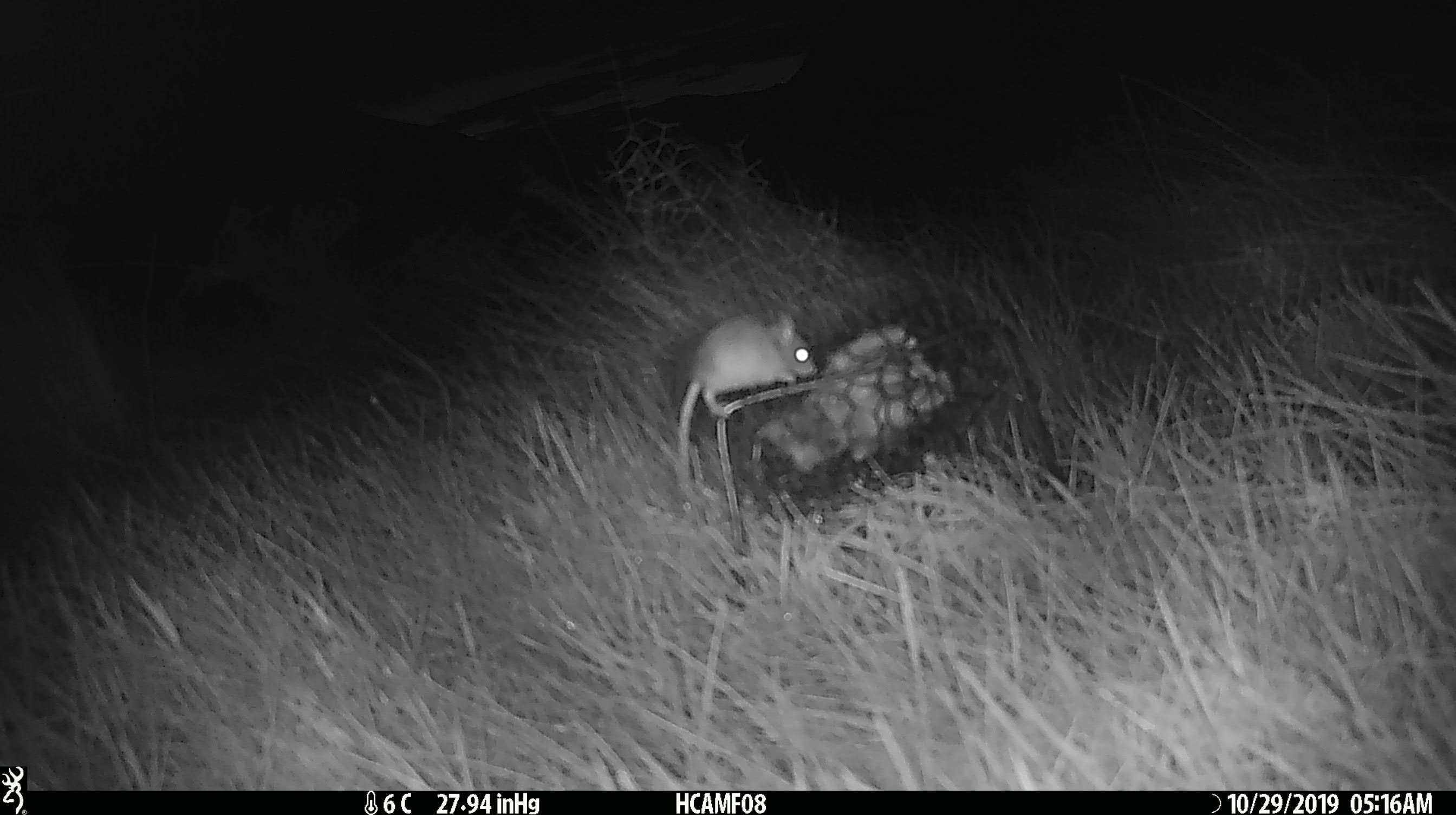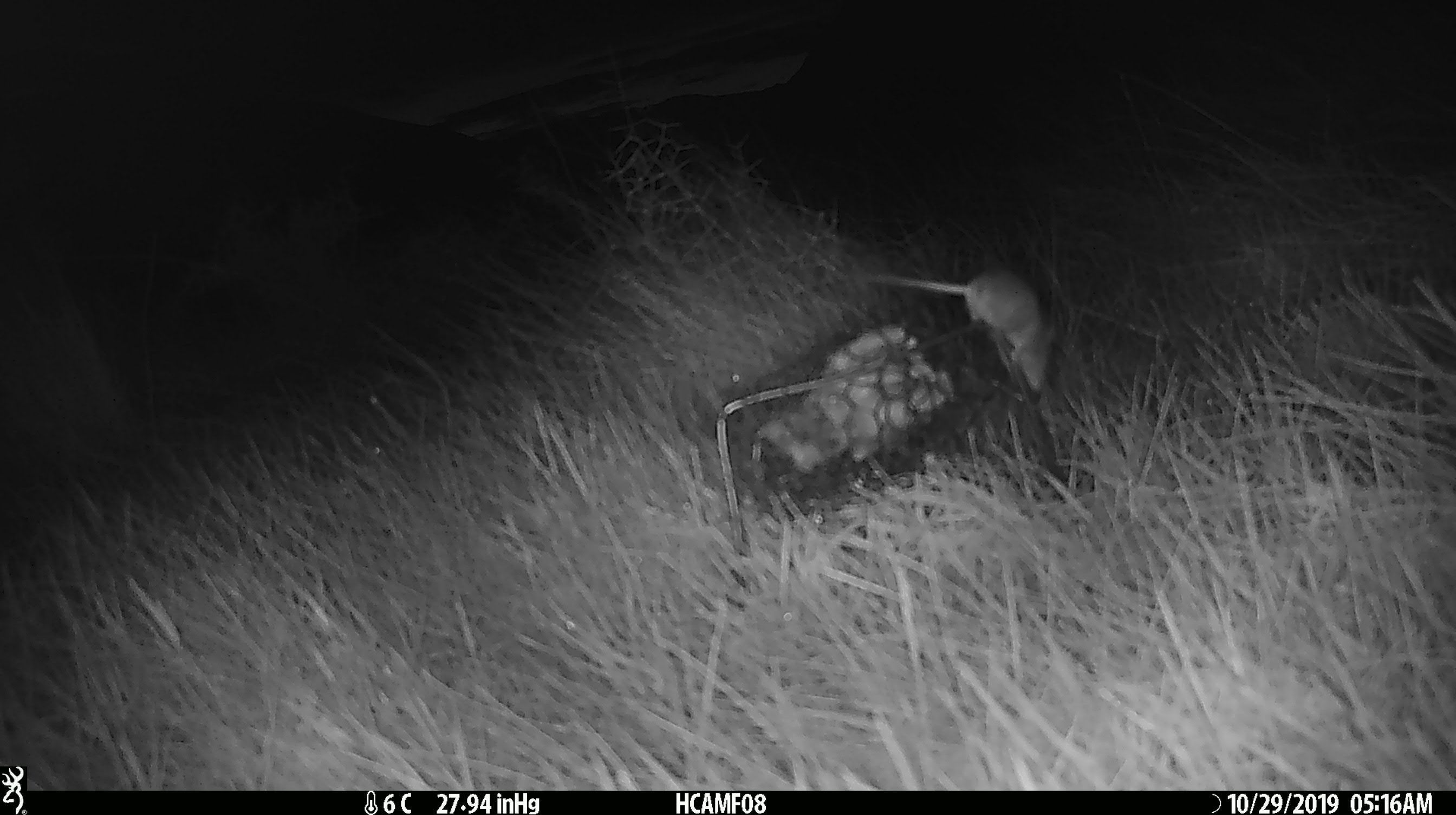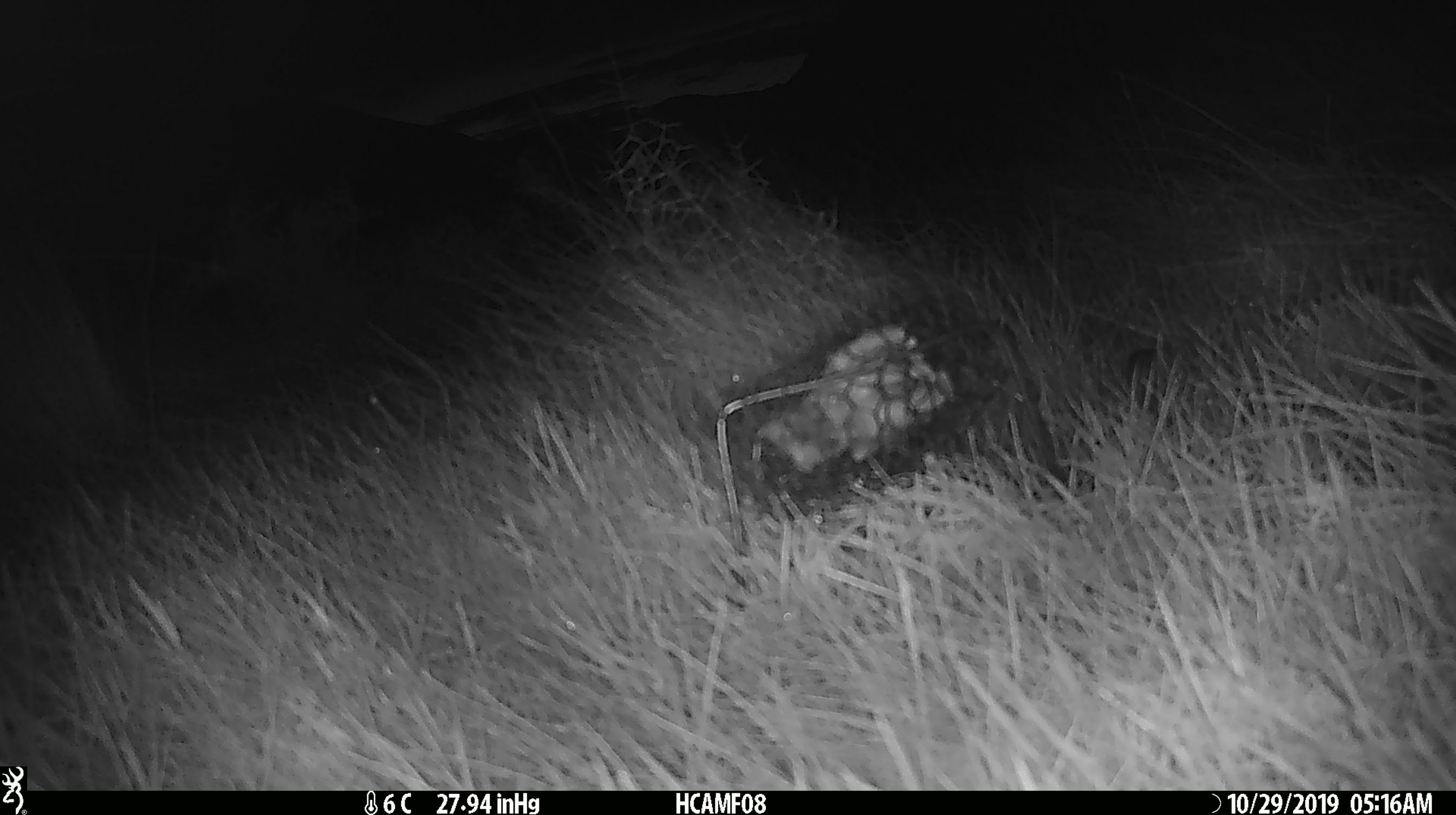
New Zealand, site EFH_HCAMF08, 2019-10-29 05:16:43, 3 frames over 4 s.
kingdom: Animalia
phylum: Chordata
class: Mammalia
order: Rodentia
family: Muridae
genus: Mus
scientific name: Mus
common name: mouse